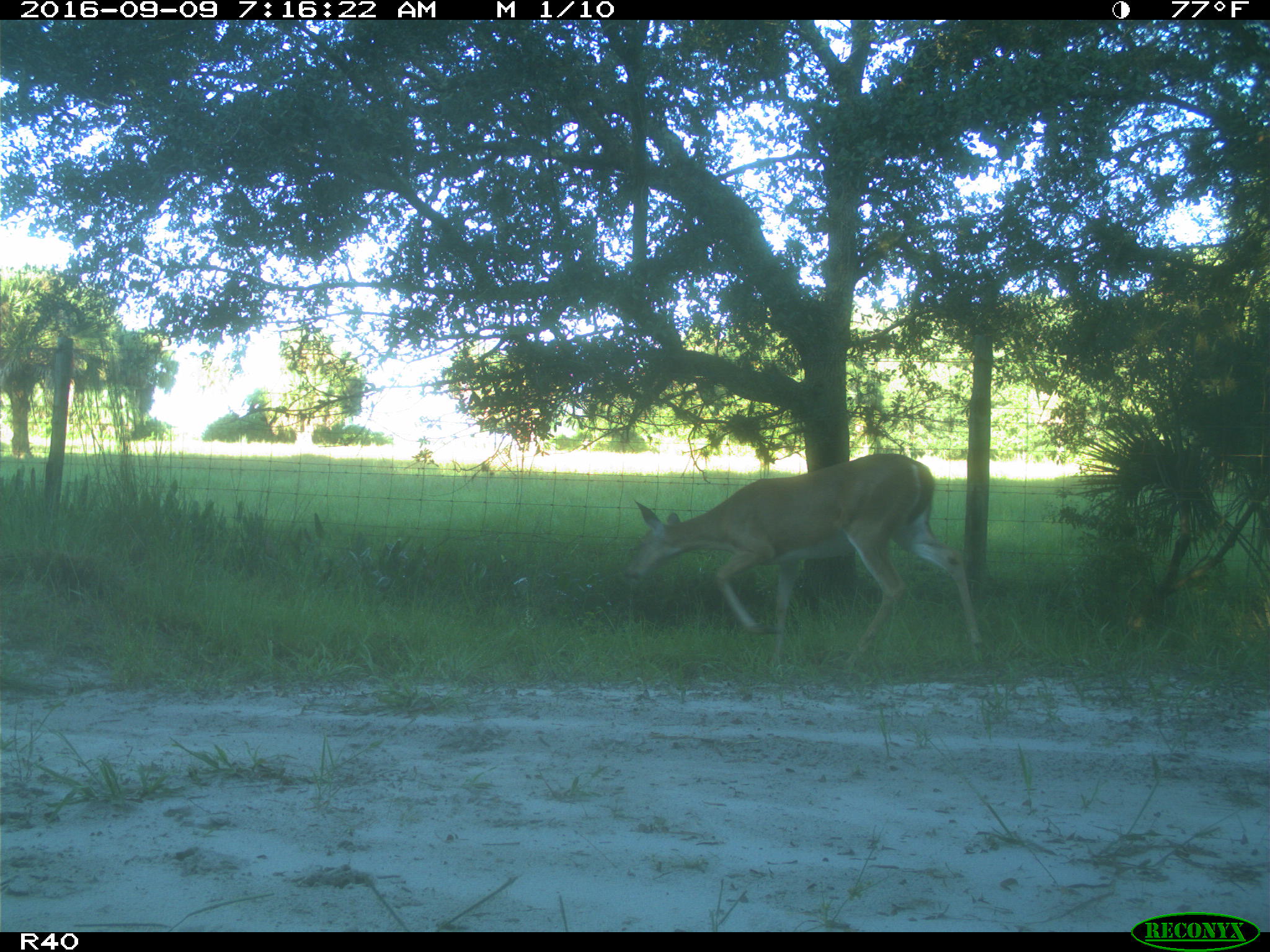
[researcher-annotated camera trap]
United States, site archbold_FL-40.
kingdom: Animalia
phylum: Chordata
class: Mammalia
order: Artiodactyla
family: Cervidae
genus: Odocoileus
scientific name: Odocoileus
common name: deer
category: unidentified deer